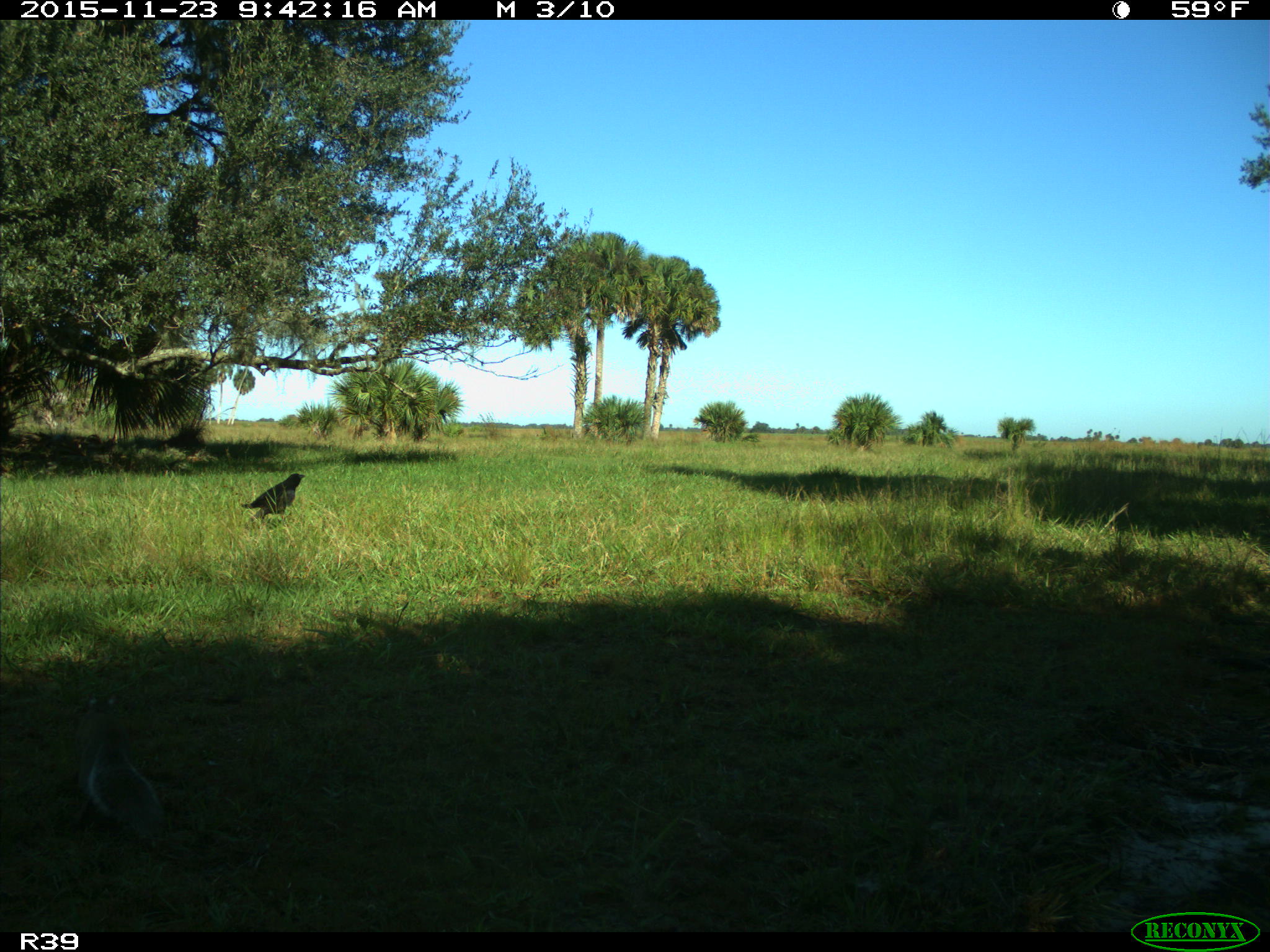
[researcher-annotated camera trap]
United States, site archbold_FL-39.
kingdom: Animalia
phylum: Chordata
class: Mammalia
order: Rodentia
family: Sciuridae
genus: Sciurus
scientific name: Sciurus carolinensis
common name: eastern gray squirrel